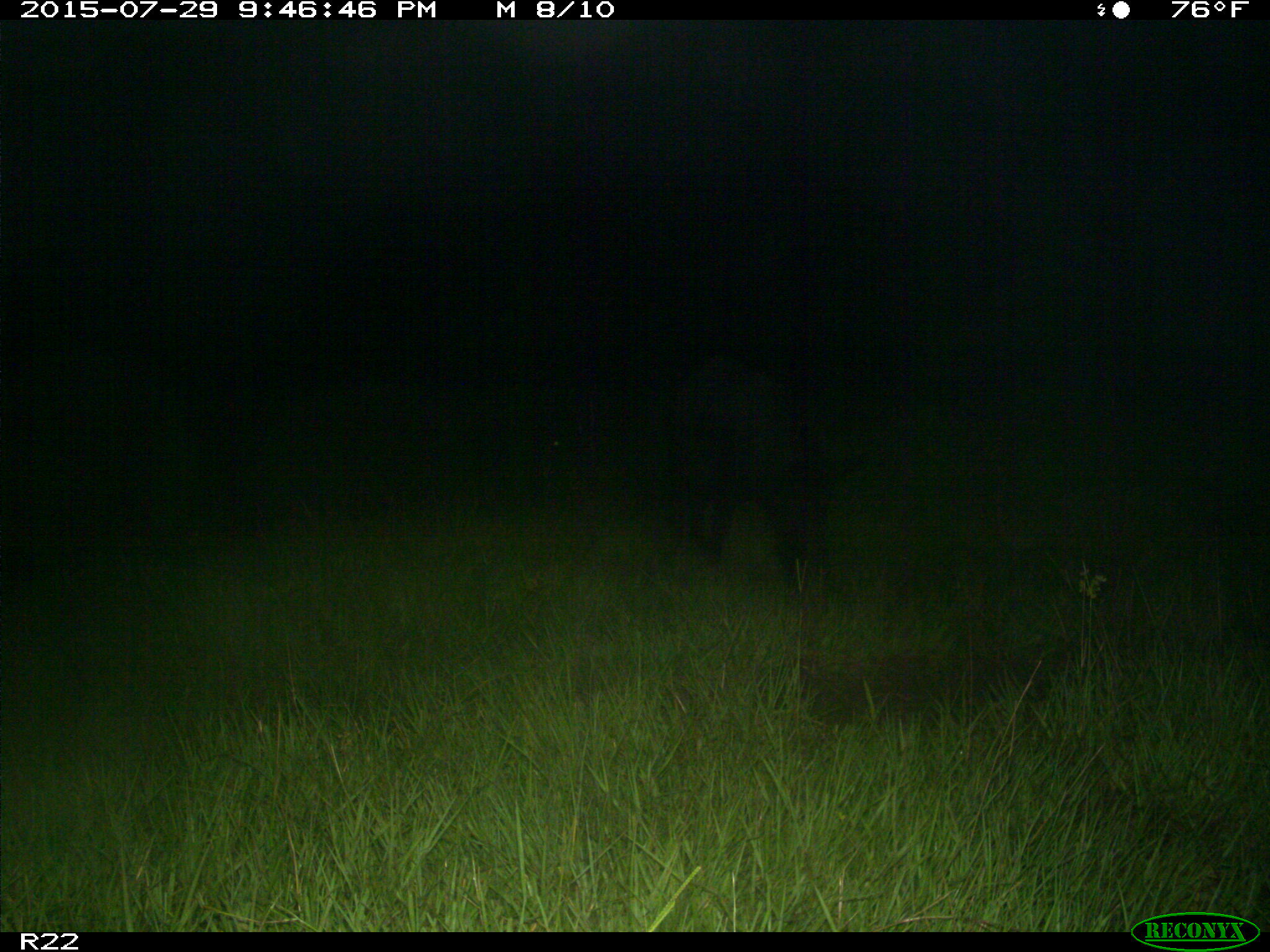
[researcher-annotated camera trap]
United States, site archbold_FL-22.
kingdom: Animalia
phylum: Chordata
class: Mammalia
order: Artiodactyla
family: Suidae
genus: Sus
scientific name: Sus scrofa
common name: wild boar